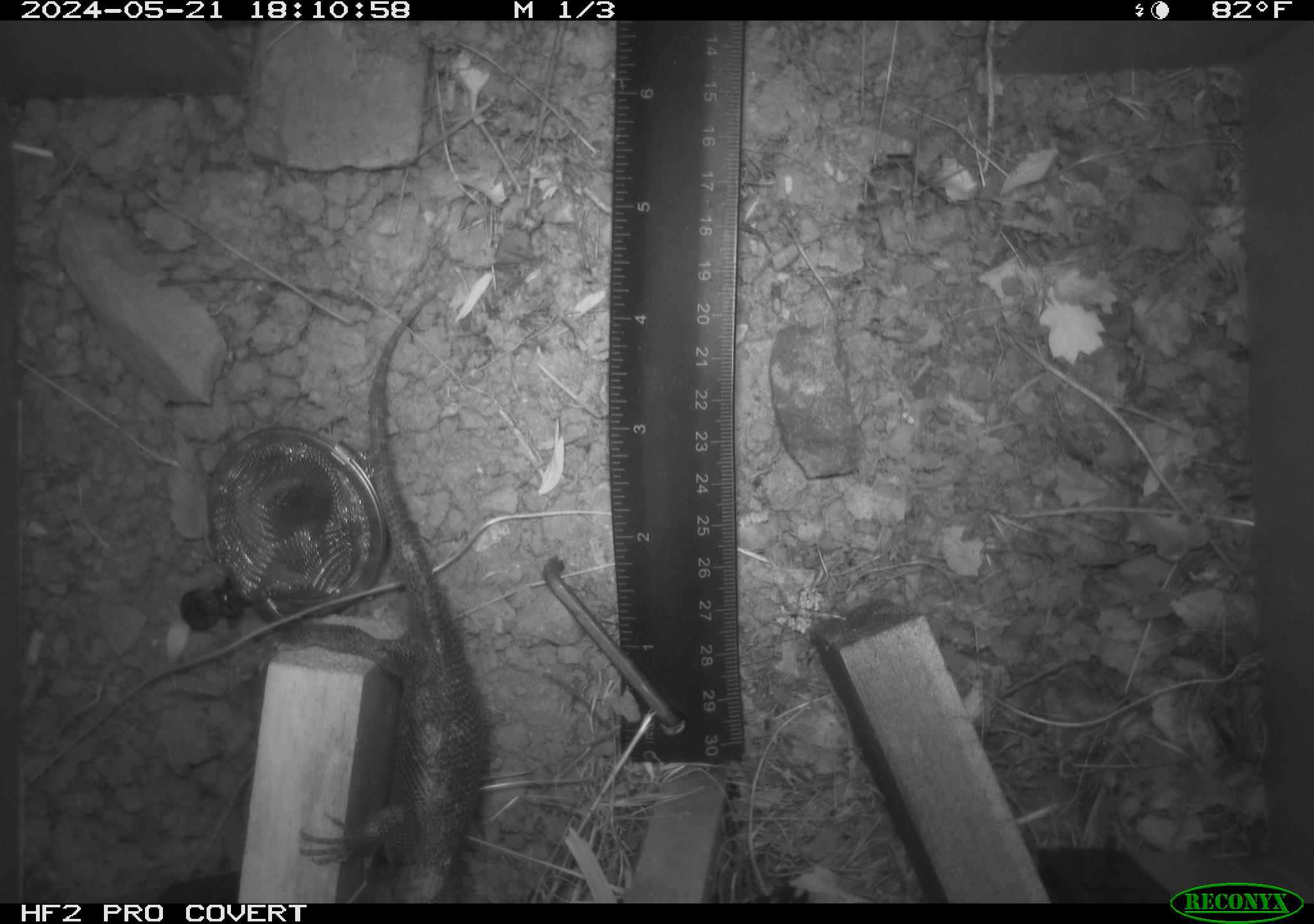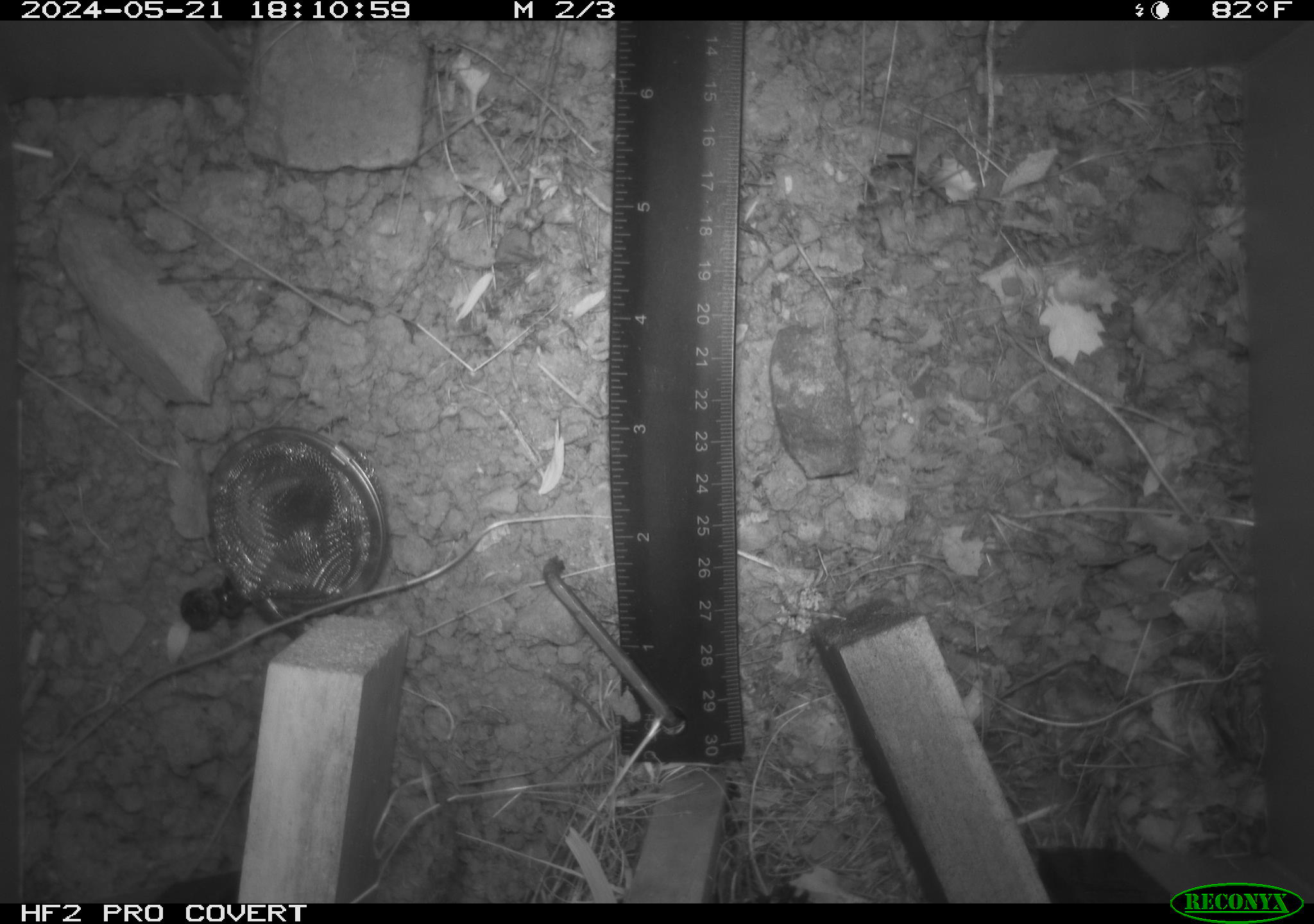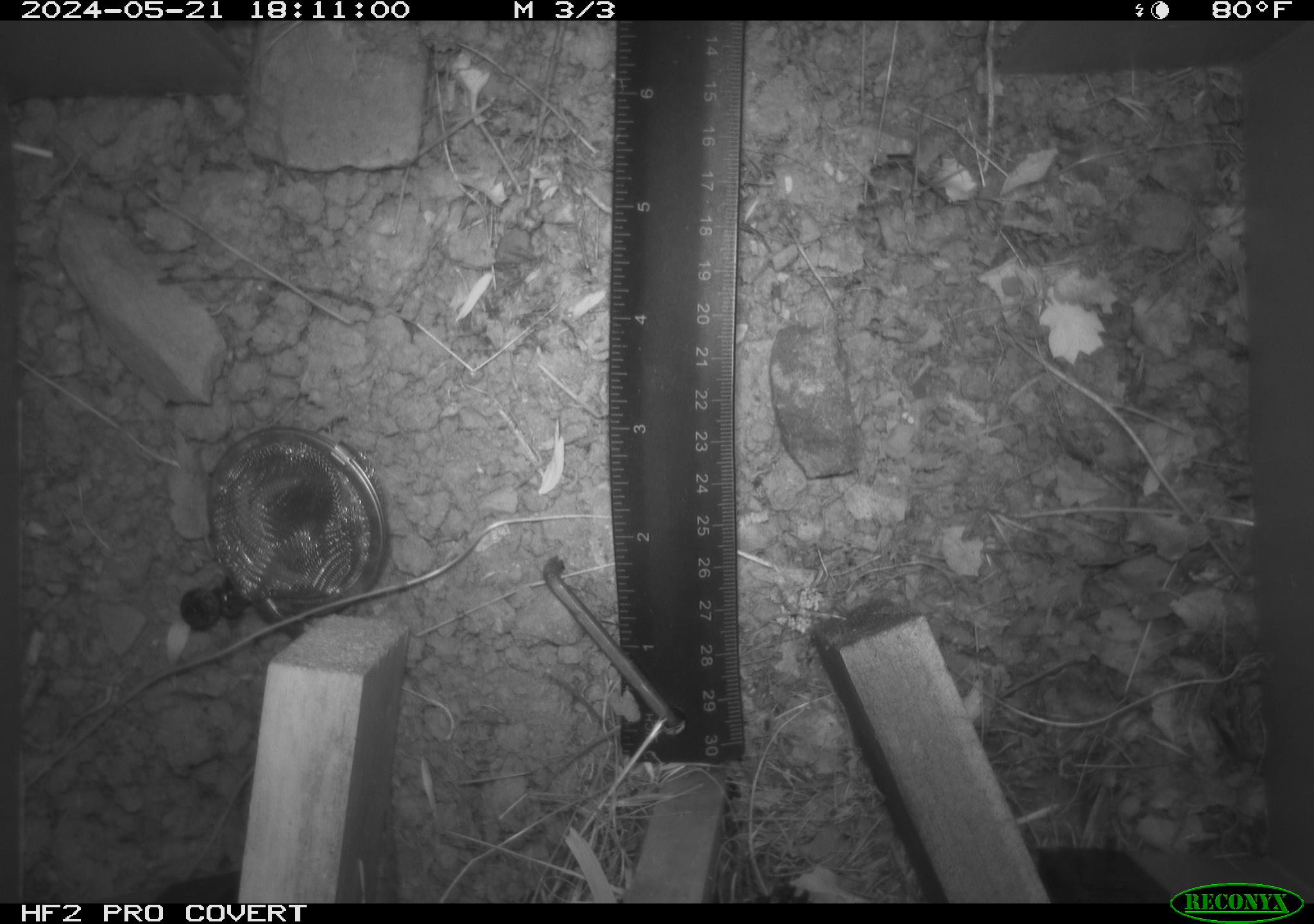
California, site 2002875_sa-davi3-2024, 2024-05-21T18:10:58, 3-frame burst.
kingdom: Animalia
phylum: Chordata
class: Reptilia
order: Squamata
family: Phrynosomatidae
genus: Sceloporus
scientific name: Sceloporus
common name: spiny lizards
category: sceloporus species